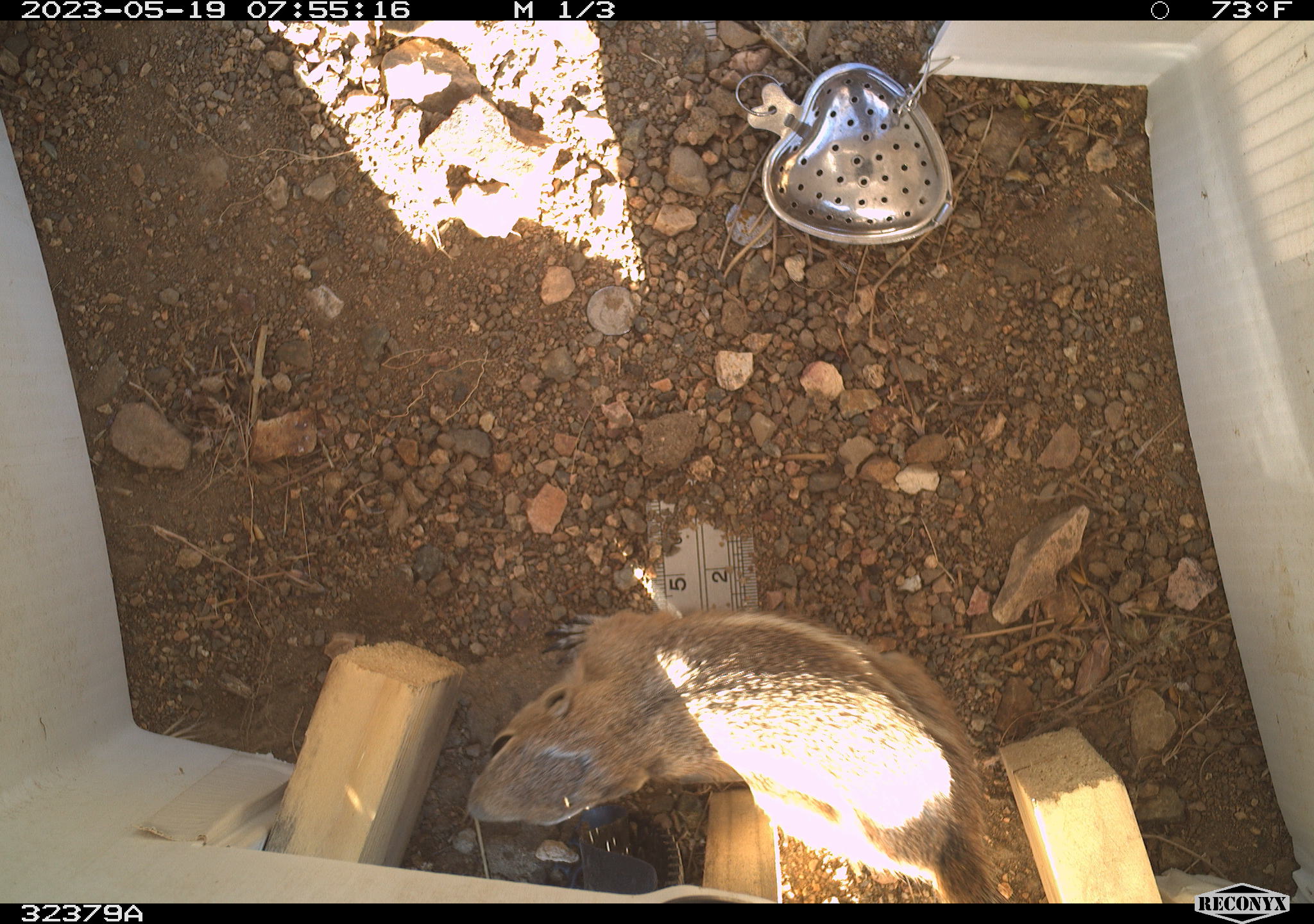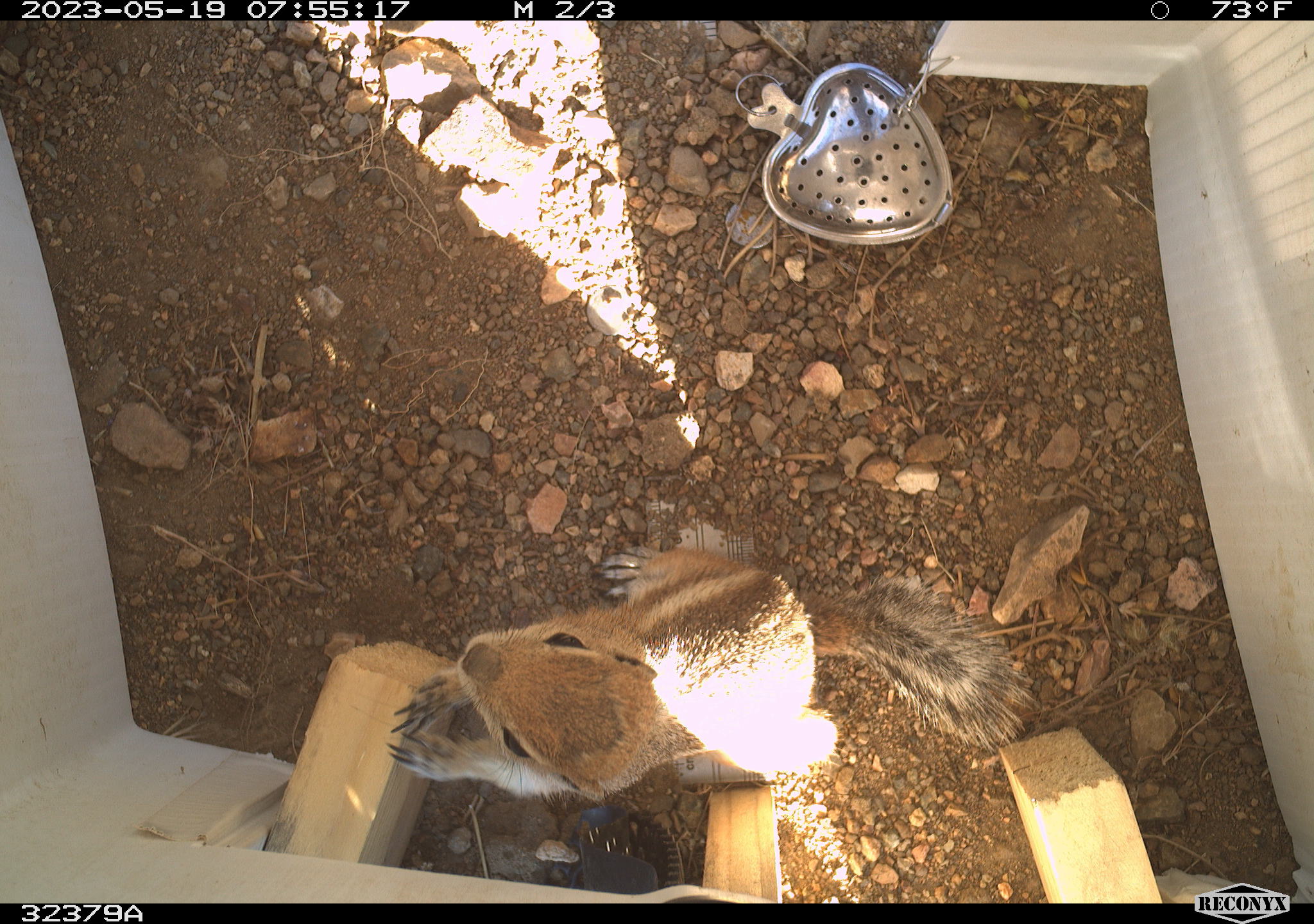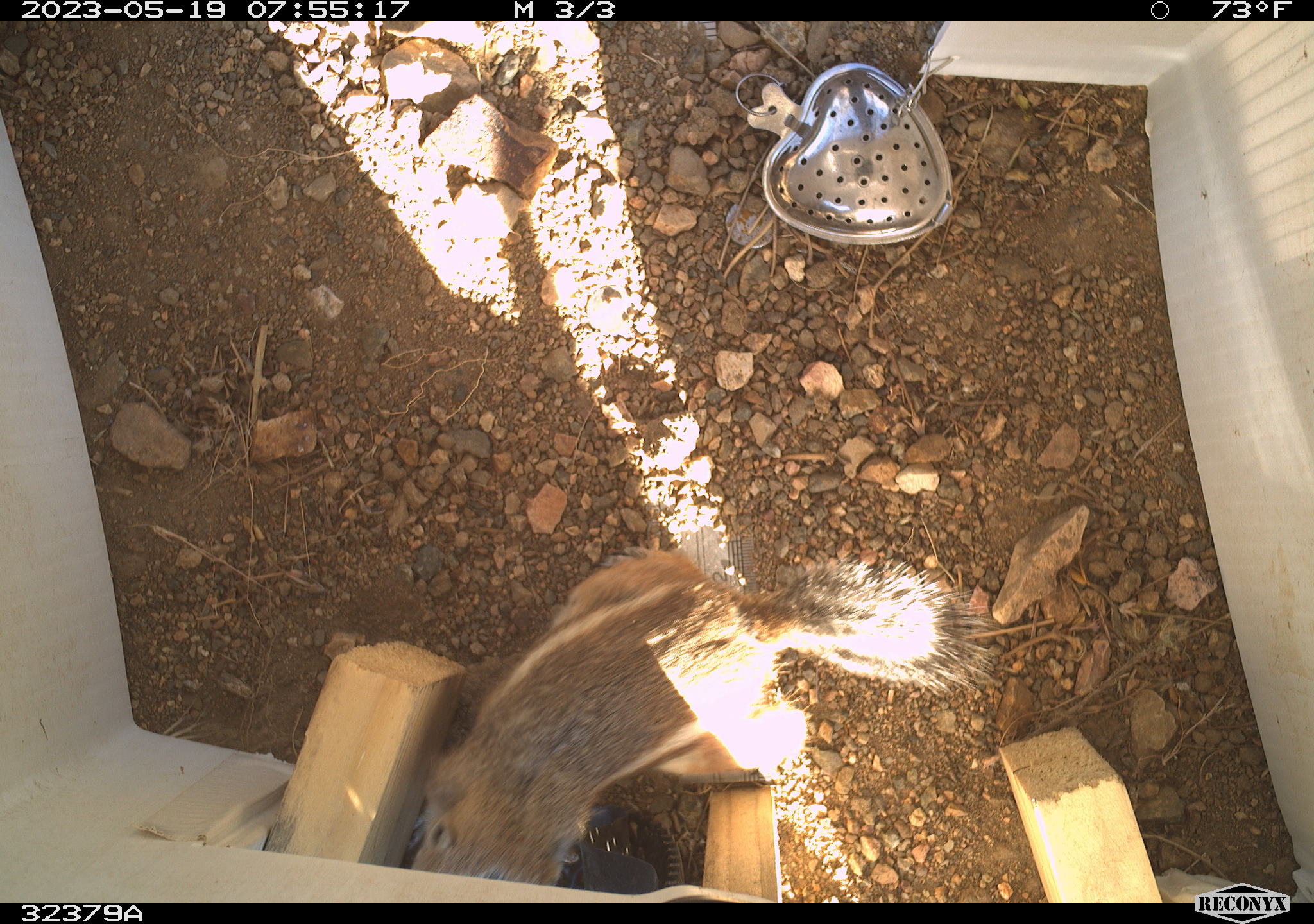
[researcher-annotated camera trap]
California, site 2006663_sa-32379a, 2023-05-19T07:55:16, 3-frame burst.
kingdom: Animalia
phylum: Chordata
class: Mammalia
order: Rodentia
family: Sciuridae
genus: Ammospermophilus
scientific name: Ammospermophilus leucurus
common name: white-tailed antelope squirrel